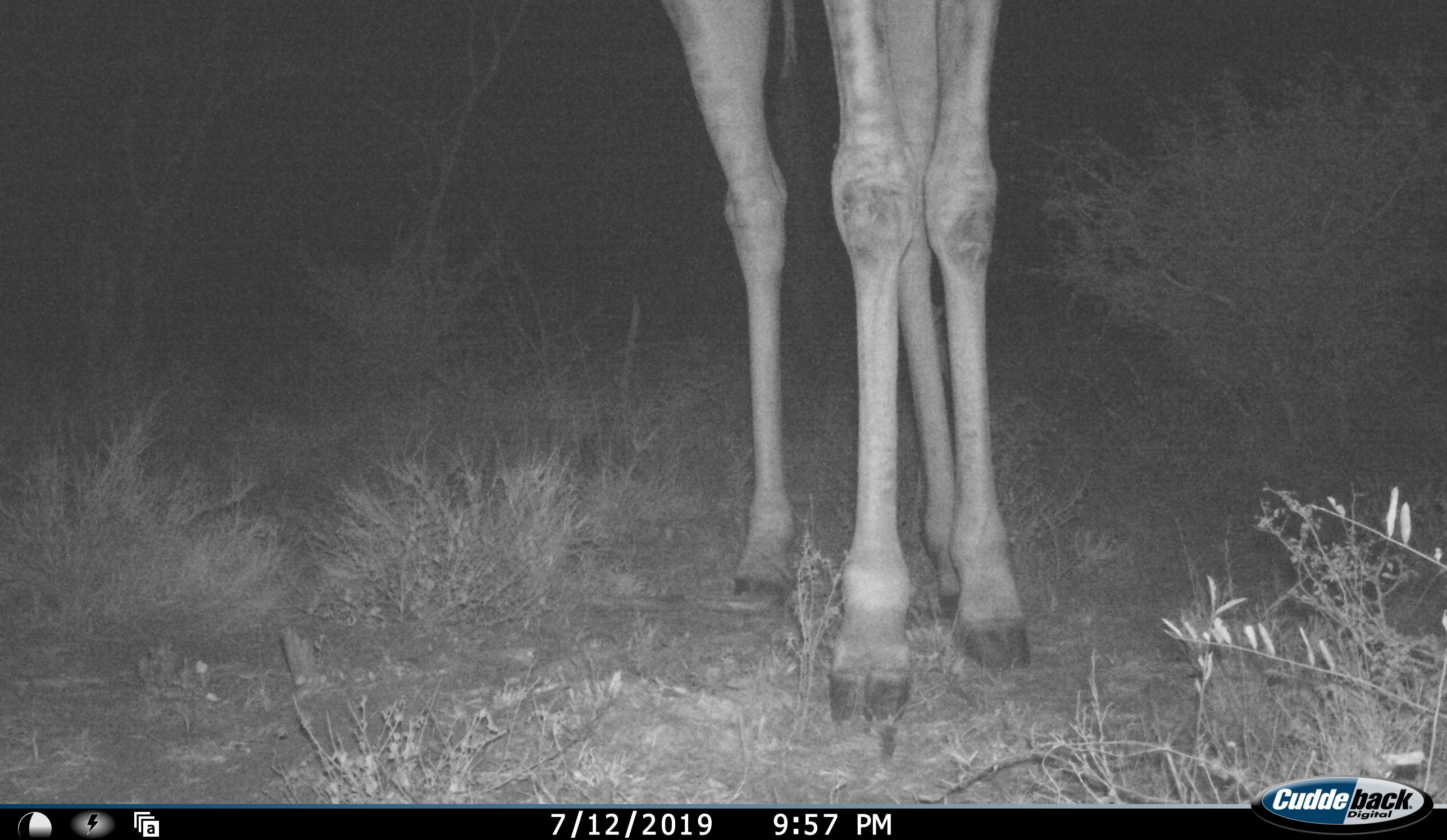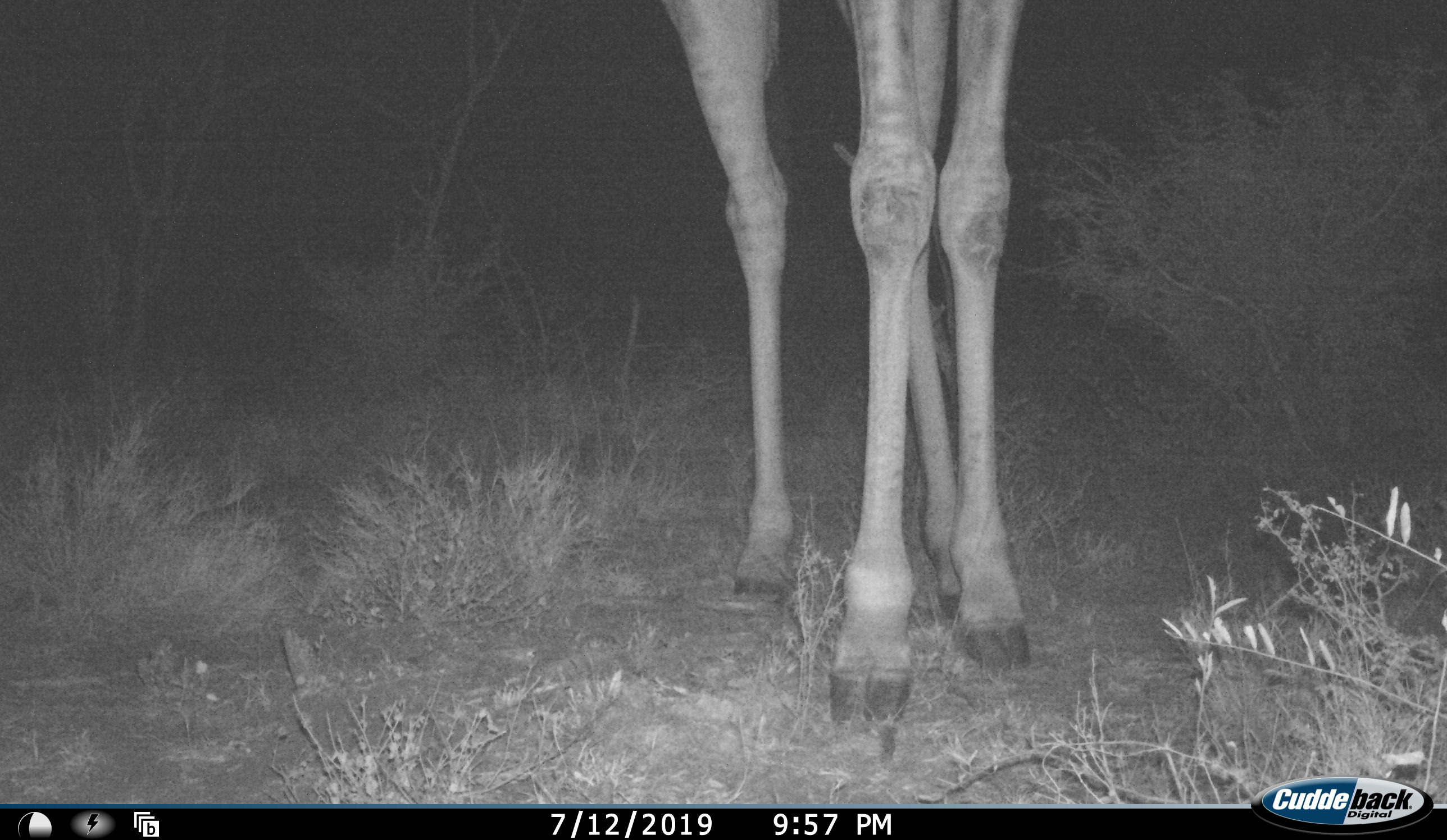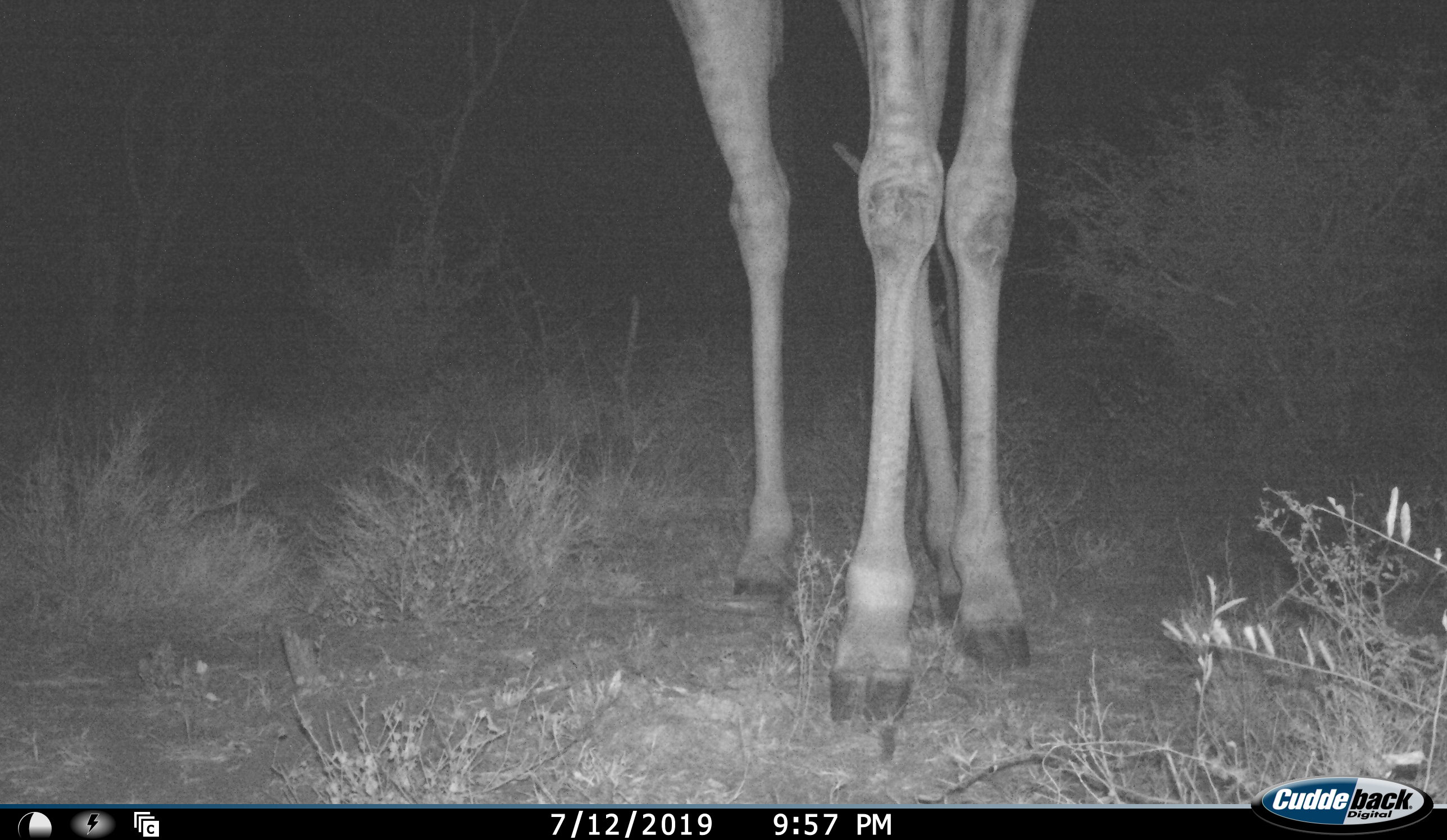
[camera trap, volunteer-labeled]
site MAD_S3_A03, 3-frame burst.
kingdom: Animalia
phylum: Chordata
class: Mammalia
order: Artiodactyla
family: Giraffidae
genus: Giraffa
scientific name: Giraffa camelopardalis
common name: giraffe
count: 1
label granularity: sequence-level